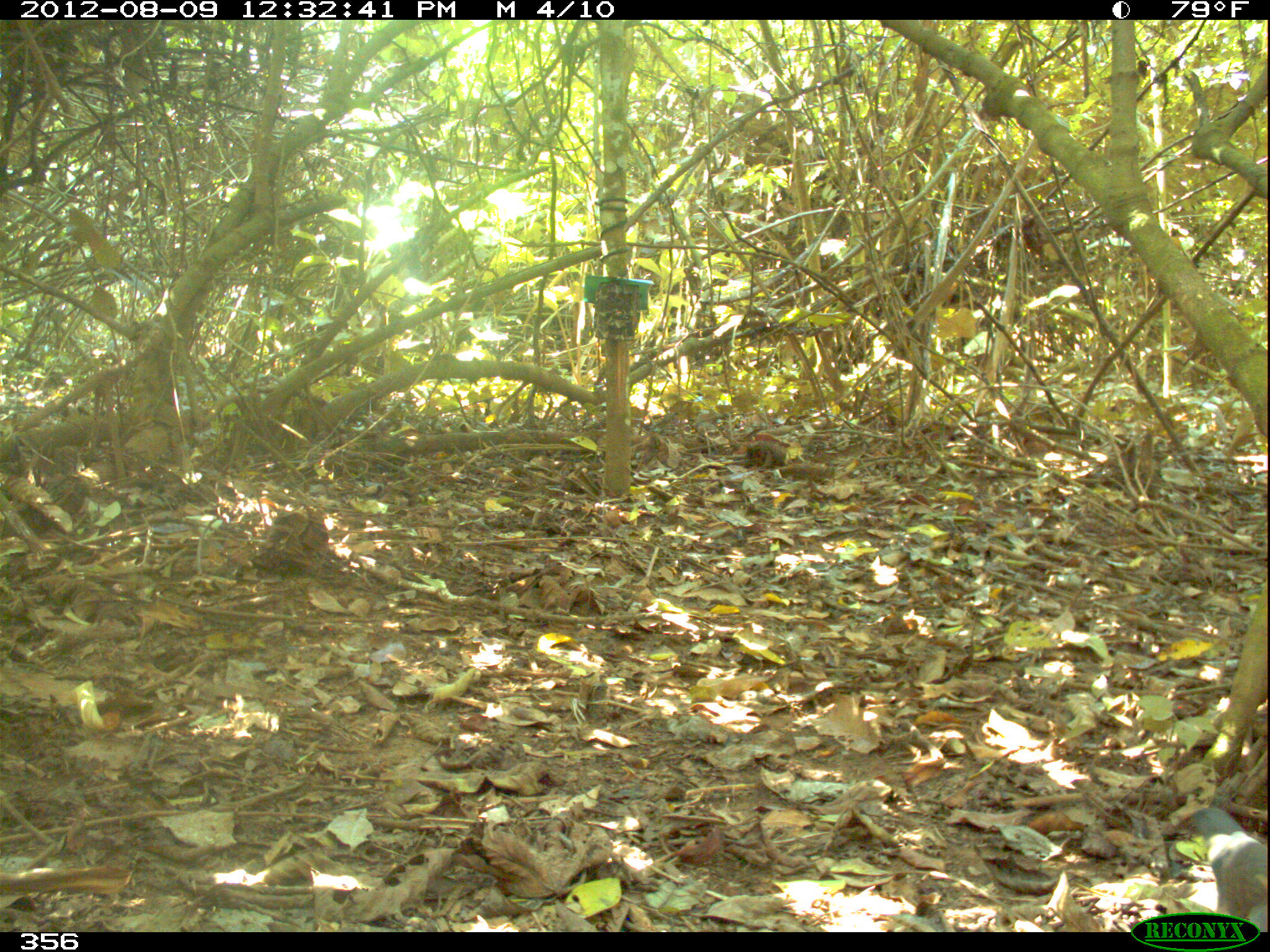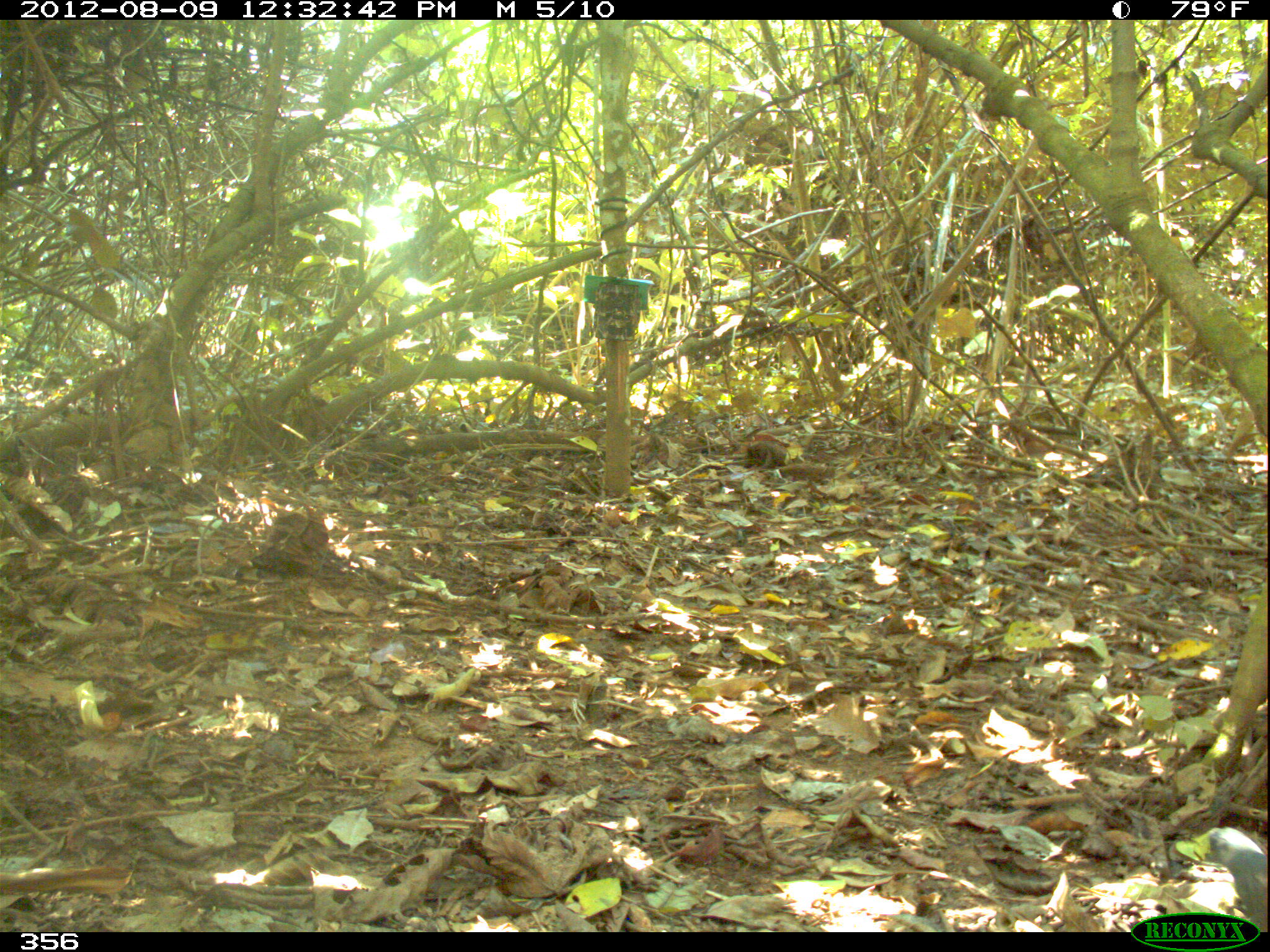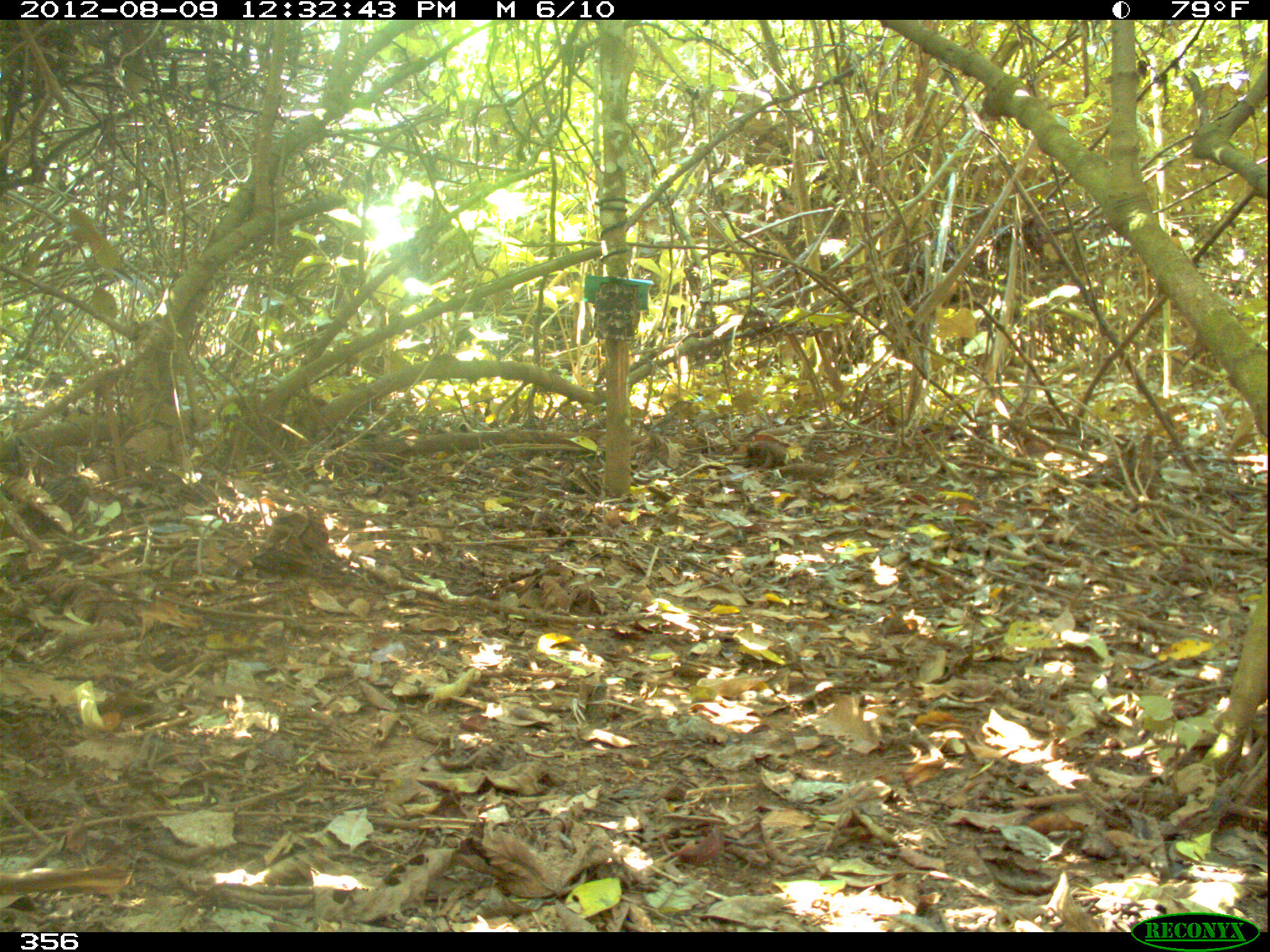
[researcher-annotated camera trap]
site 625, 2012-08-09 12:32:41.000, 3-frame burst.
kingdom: Animalia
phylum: Chordata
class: Aves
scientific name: Aves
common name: bird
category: unknown bird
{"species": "unknown bird (bird) (Aves)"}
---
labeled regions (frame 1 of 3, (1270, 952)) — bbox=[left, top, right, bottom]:
unknown bird: bbox=[1188, 806, 1268, 932]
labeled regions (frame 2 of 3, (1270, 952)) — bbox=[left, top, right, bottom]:
unknown bird: bbox=[1192, 827, 1267, 932]